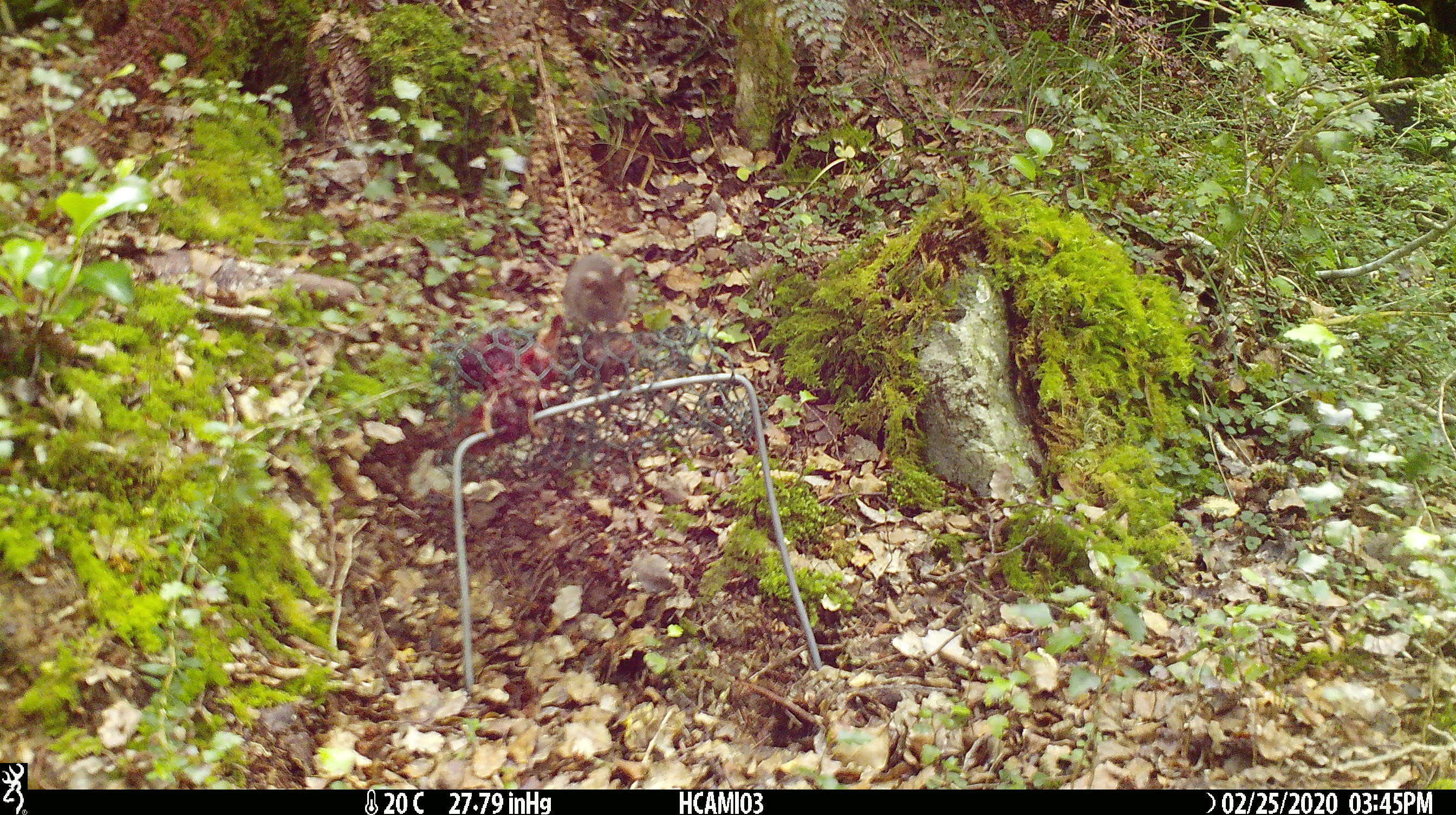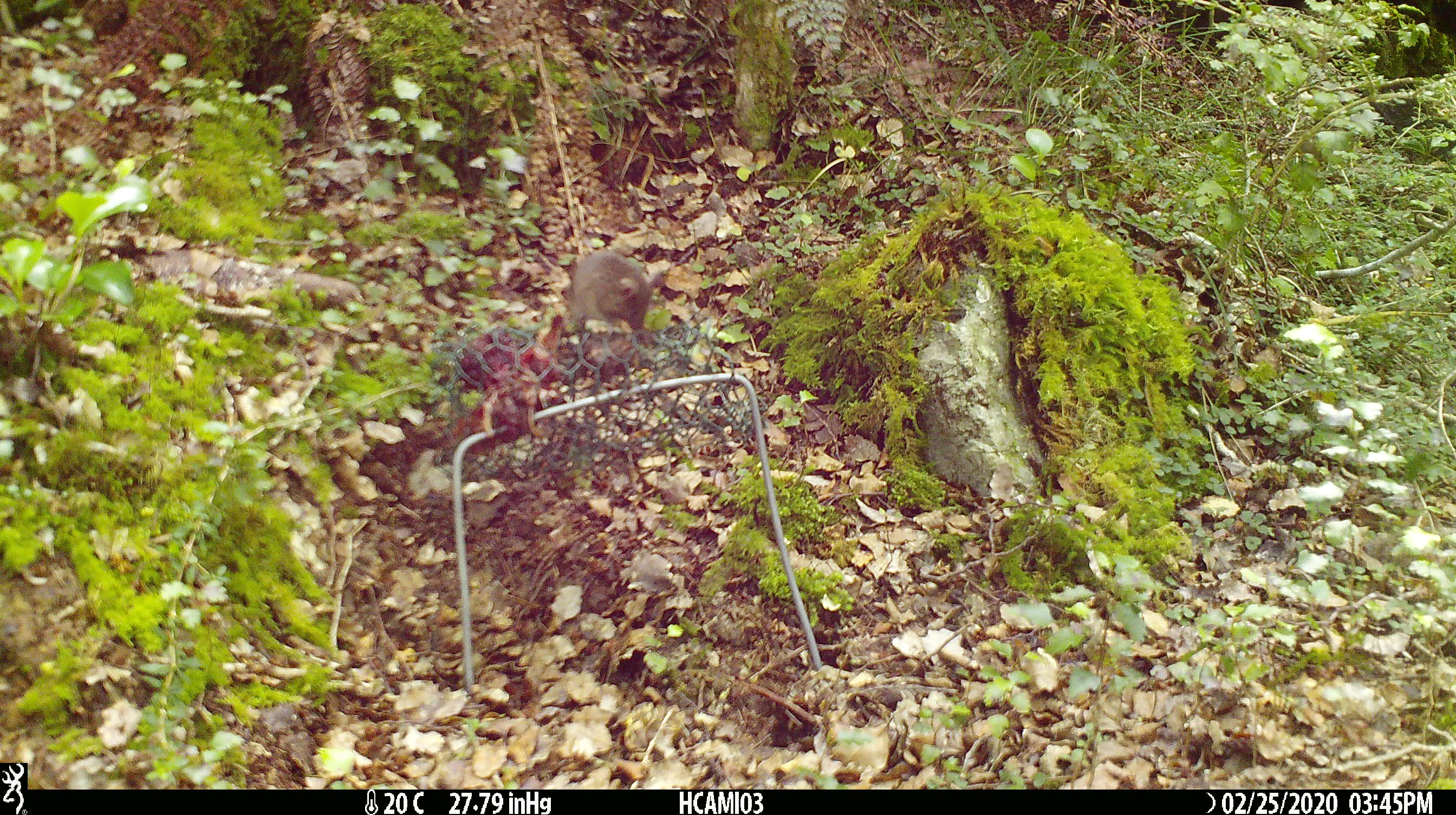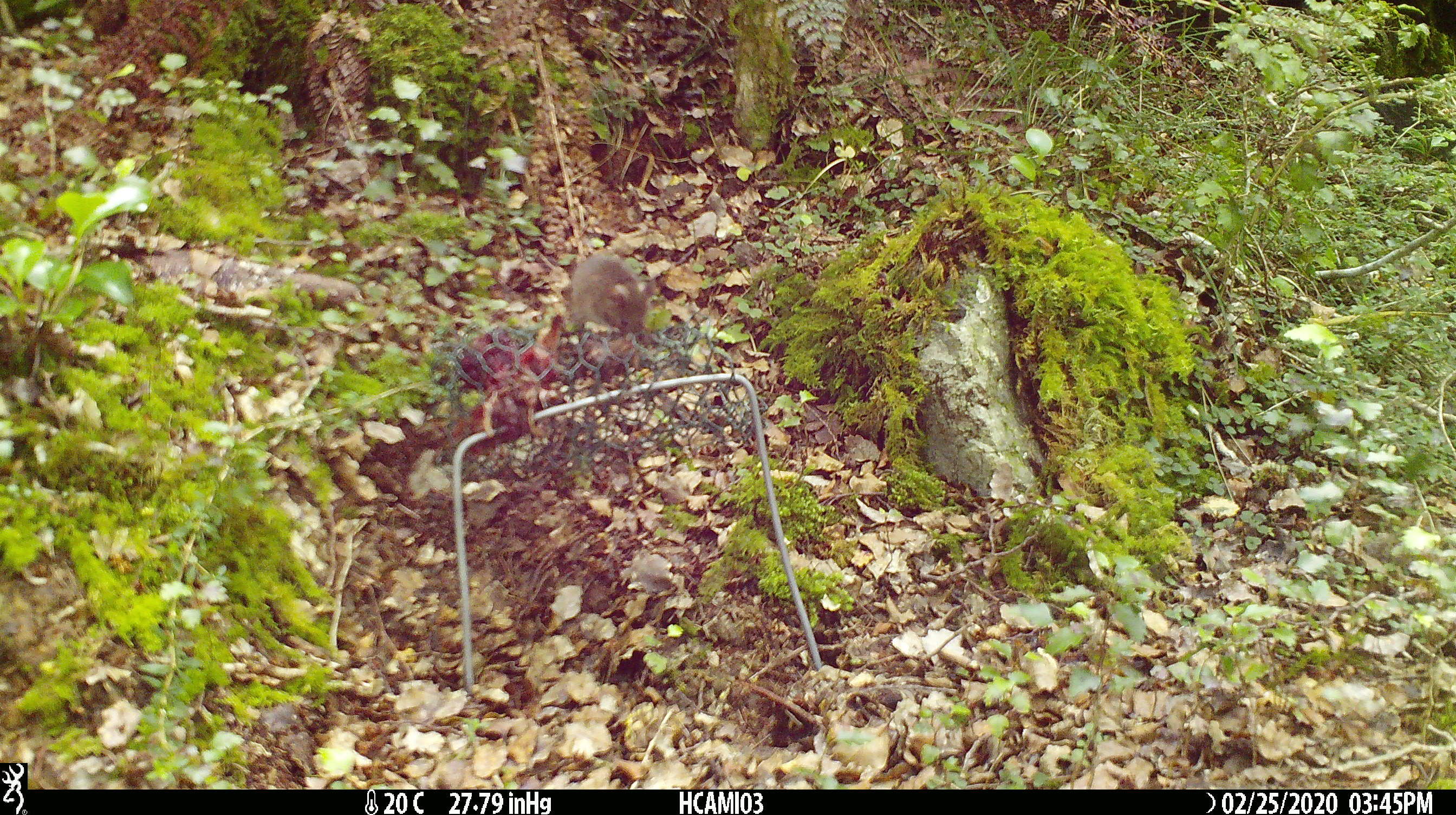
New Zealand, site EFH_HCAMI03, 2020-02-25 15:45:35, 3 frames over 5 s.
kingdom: Animalia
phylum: Chordata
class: Mammalia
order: Rodentia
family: Muridae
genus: Mus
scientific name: Mus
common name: mouse